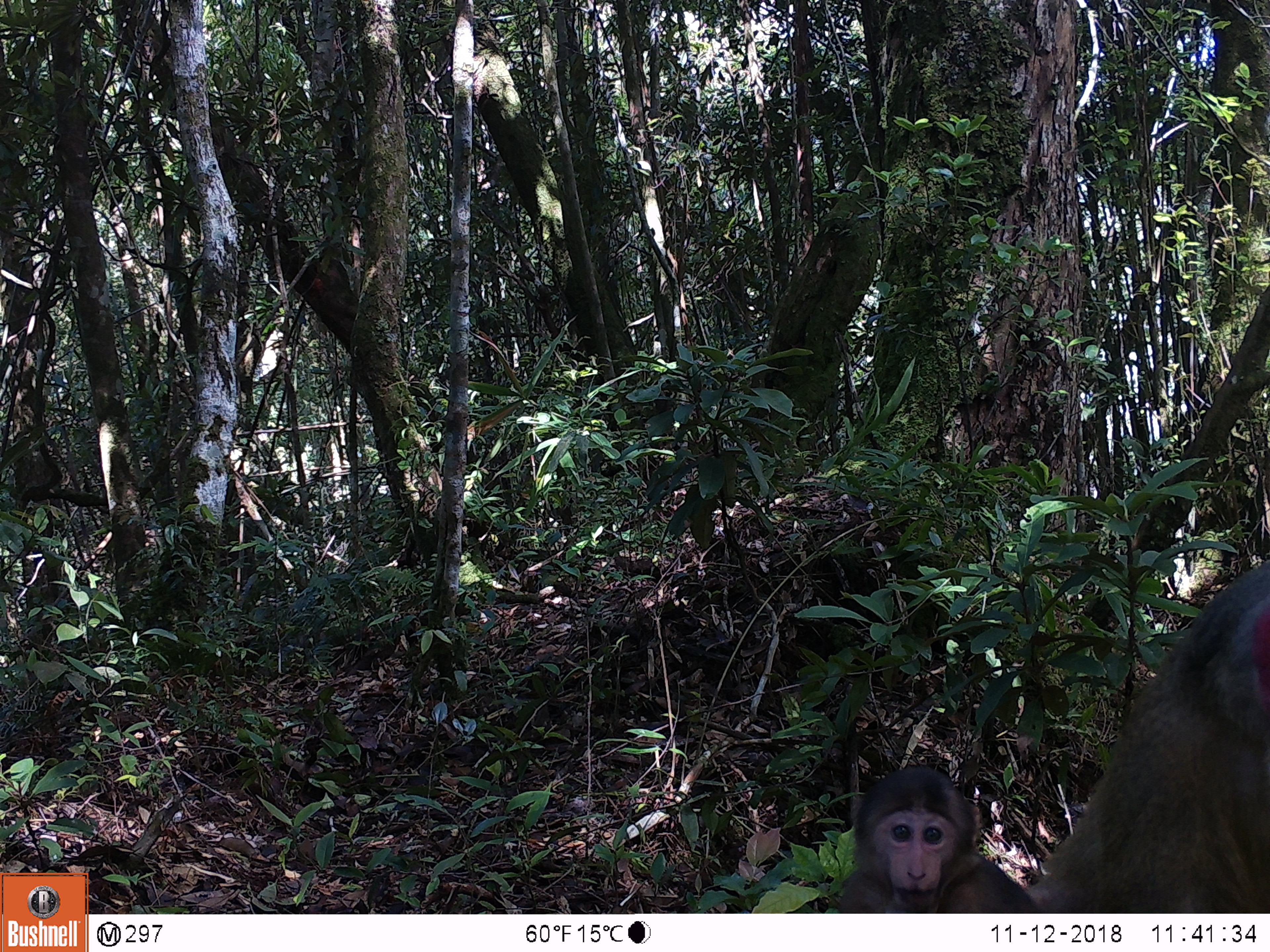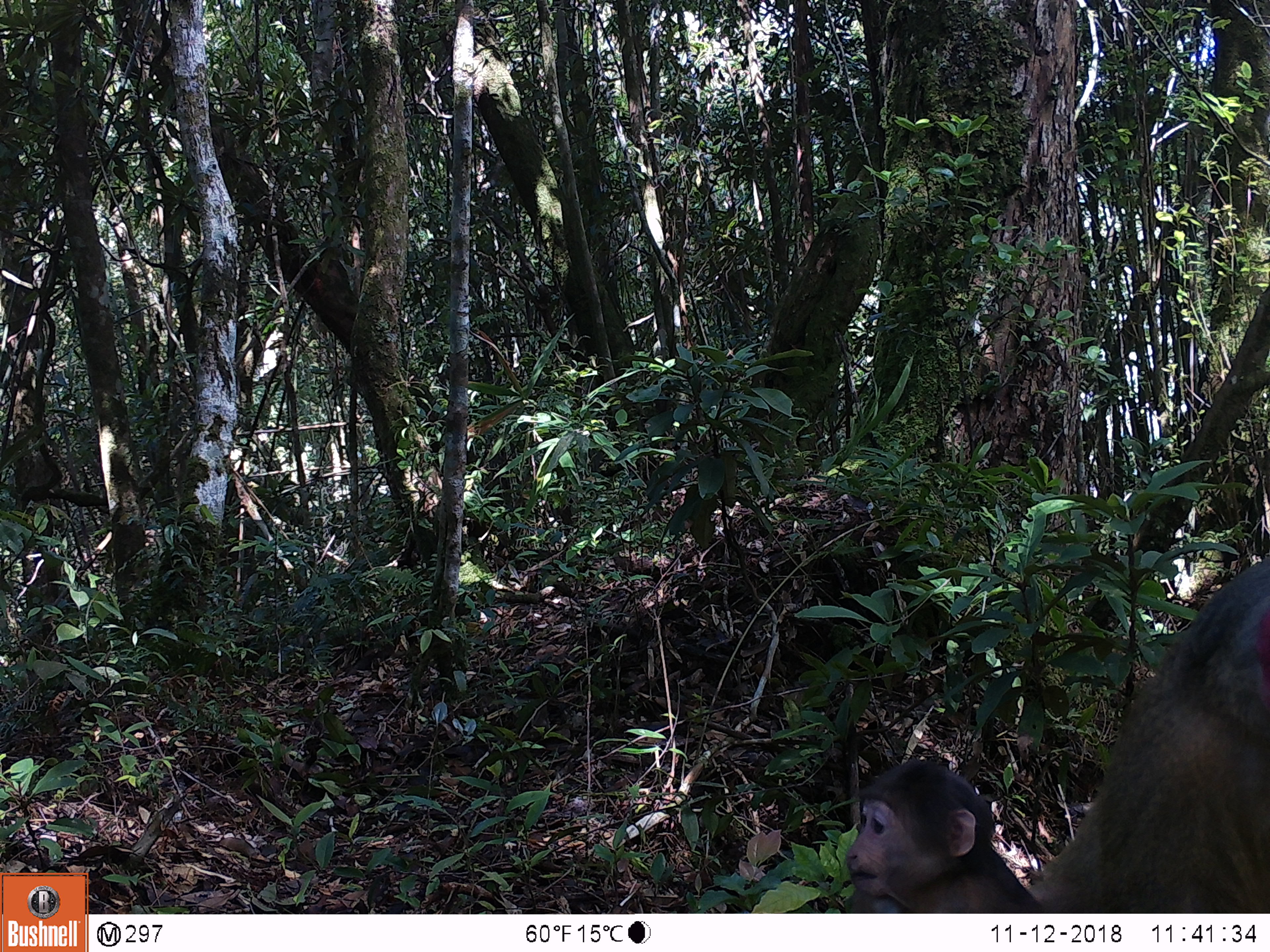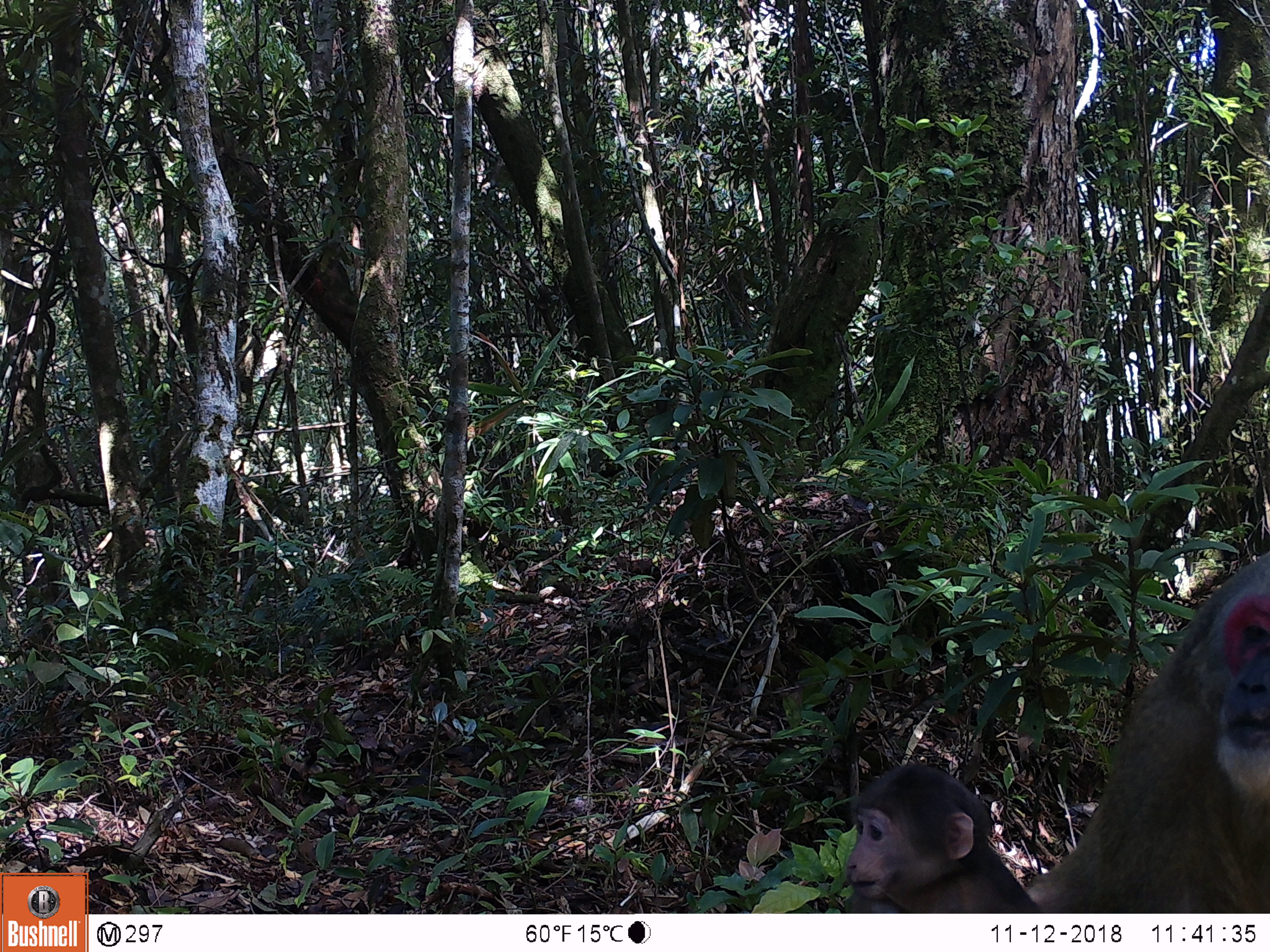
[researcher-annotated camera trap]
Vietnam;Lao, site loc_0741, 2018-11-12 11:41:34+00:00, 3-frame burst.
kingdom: Animalia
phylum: Chordata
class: Mammalia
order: Primates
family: Cercopithecidae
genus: Macaca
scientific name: Macaca arctoides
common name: stump-tailed macaque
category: stump tailed macaque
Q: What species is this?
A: Stump tailed macaque (stump-tailed macaque) (Macaca arctoides).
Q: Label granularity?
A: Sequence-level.